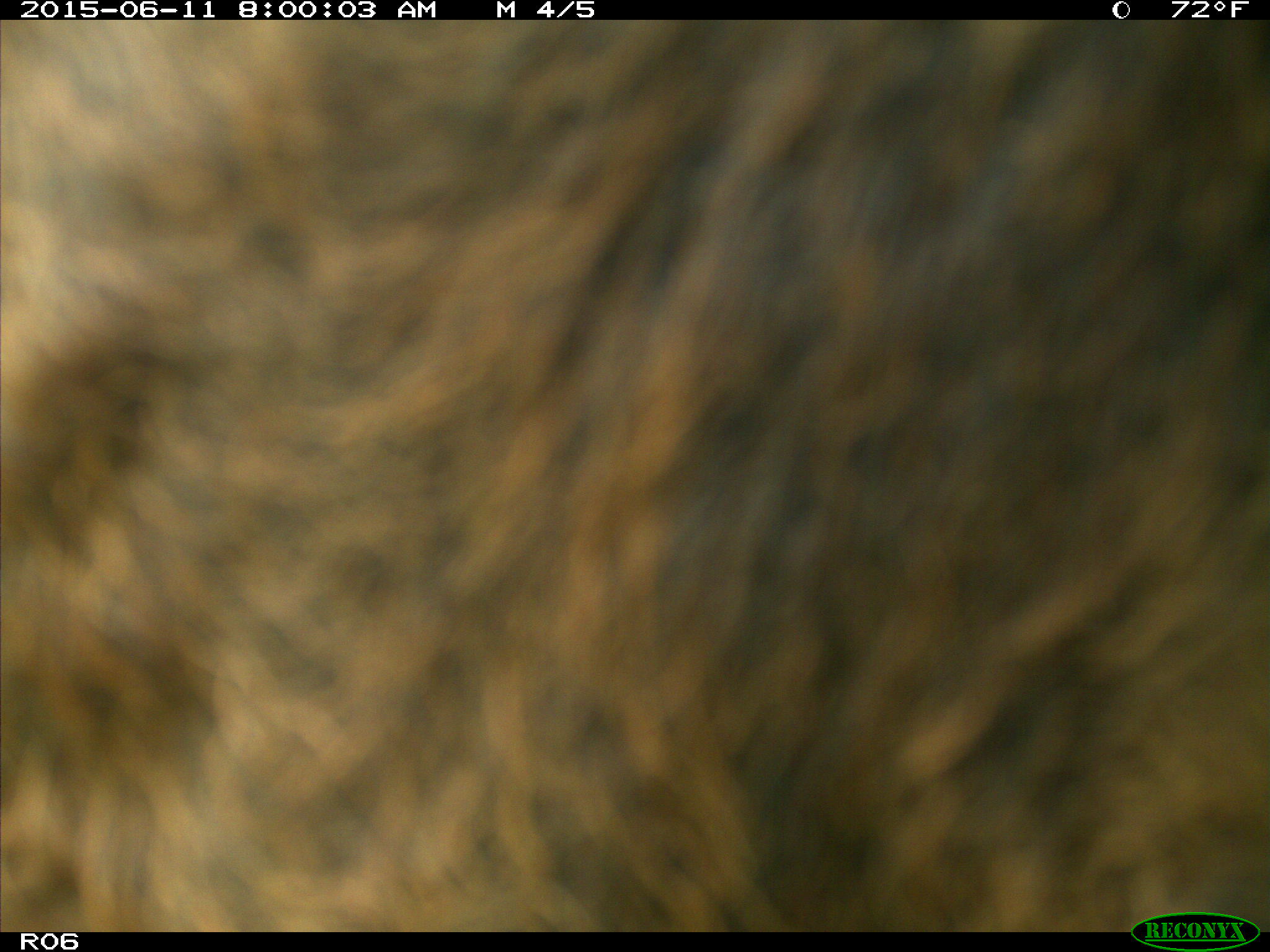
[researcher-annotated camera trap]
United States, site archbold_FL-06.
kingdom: Animalia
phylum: Chordata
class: Mammalia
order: Artiodactyla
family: Bovidae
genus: Bos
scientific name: Bos taurus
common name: domestic cow